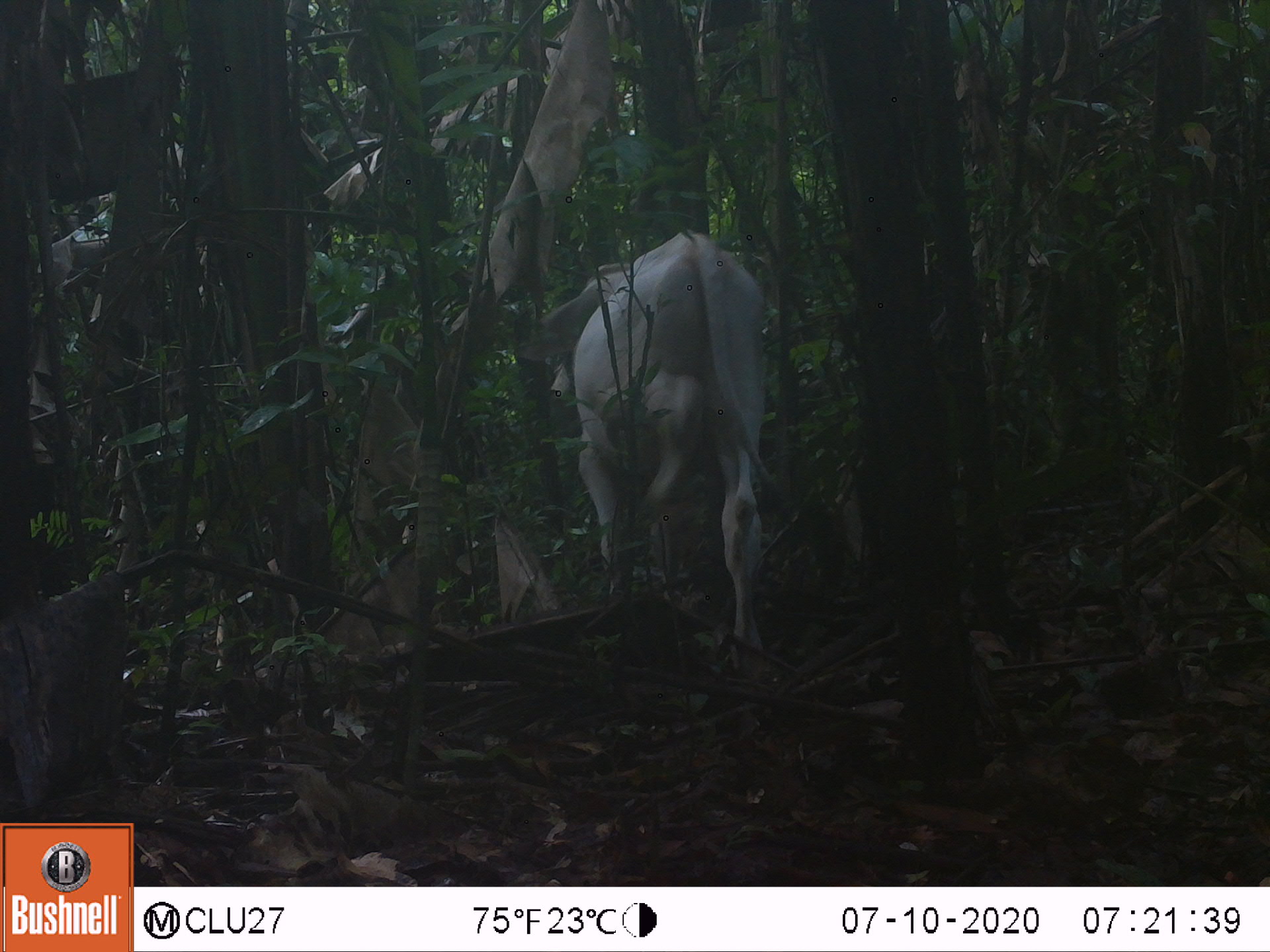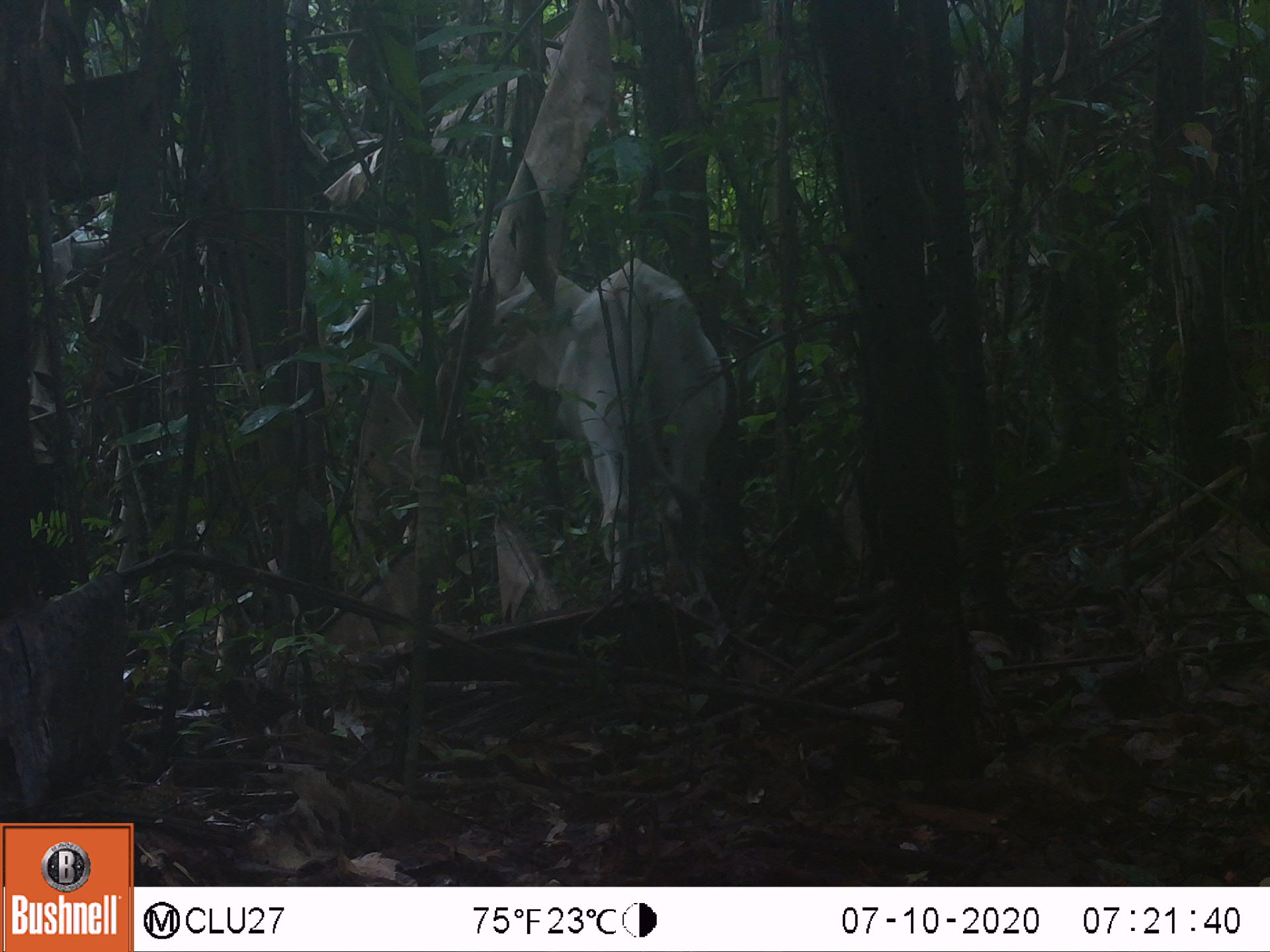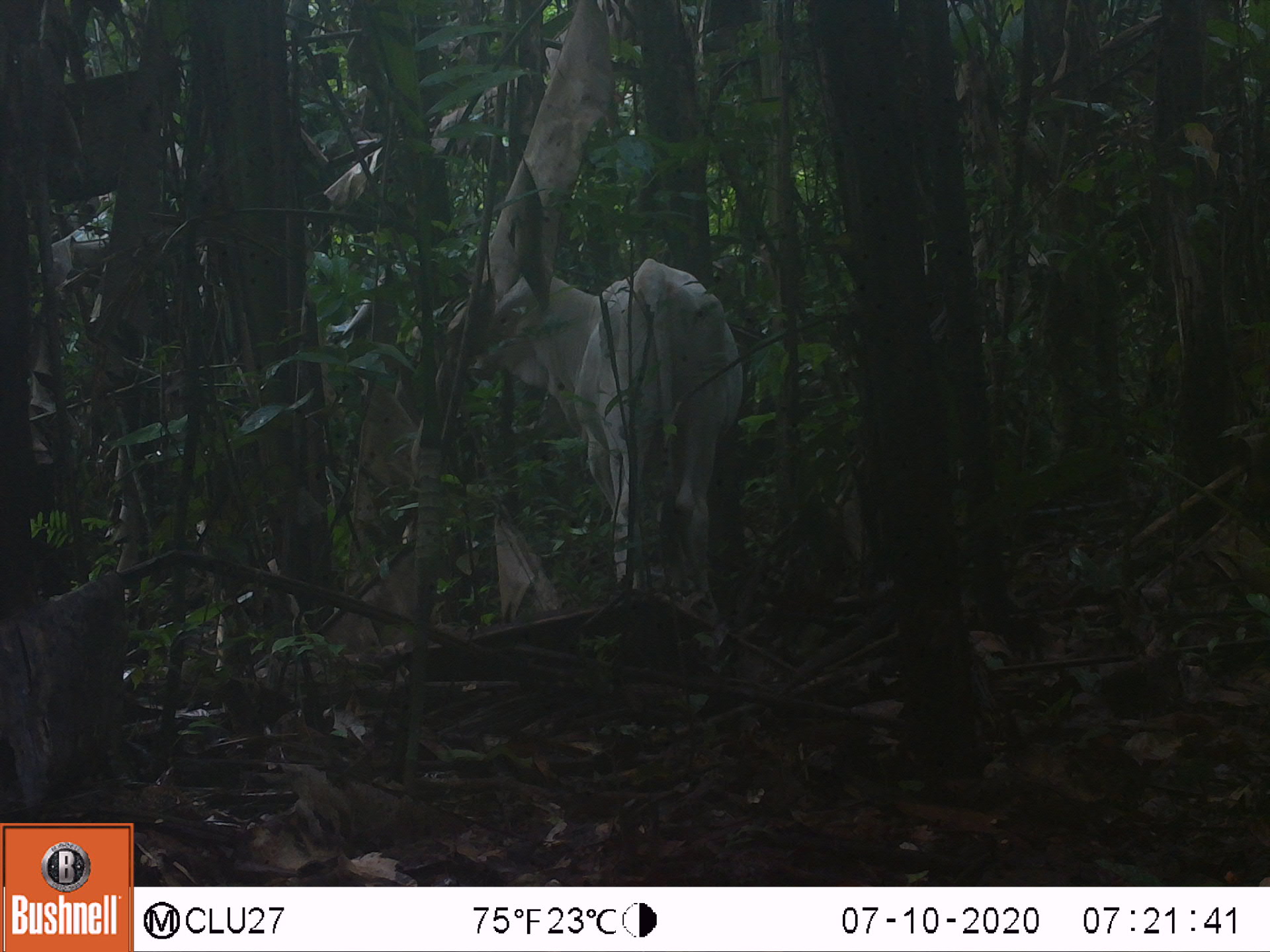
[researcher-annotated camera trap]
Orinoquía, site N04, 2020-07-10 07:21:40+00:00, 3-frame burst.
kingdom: Animalia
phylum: Chordata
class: Mammalia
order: Artiodactyla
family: Bovidae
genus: Bos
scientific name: Bos taurus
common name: cow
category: cattle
Cattle (cow) (Bos taurus).